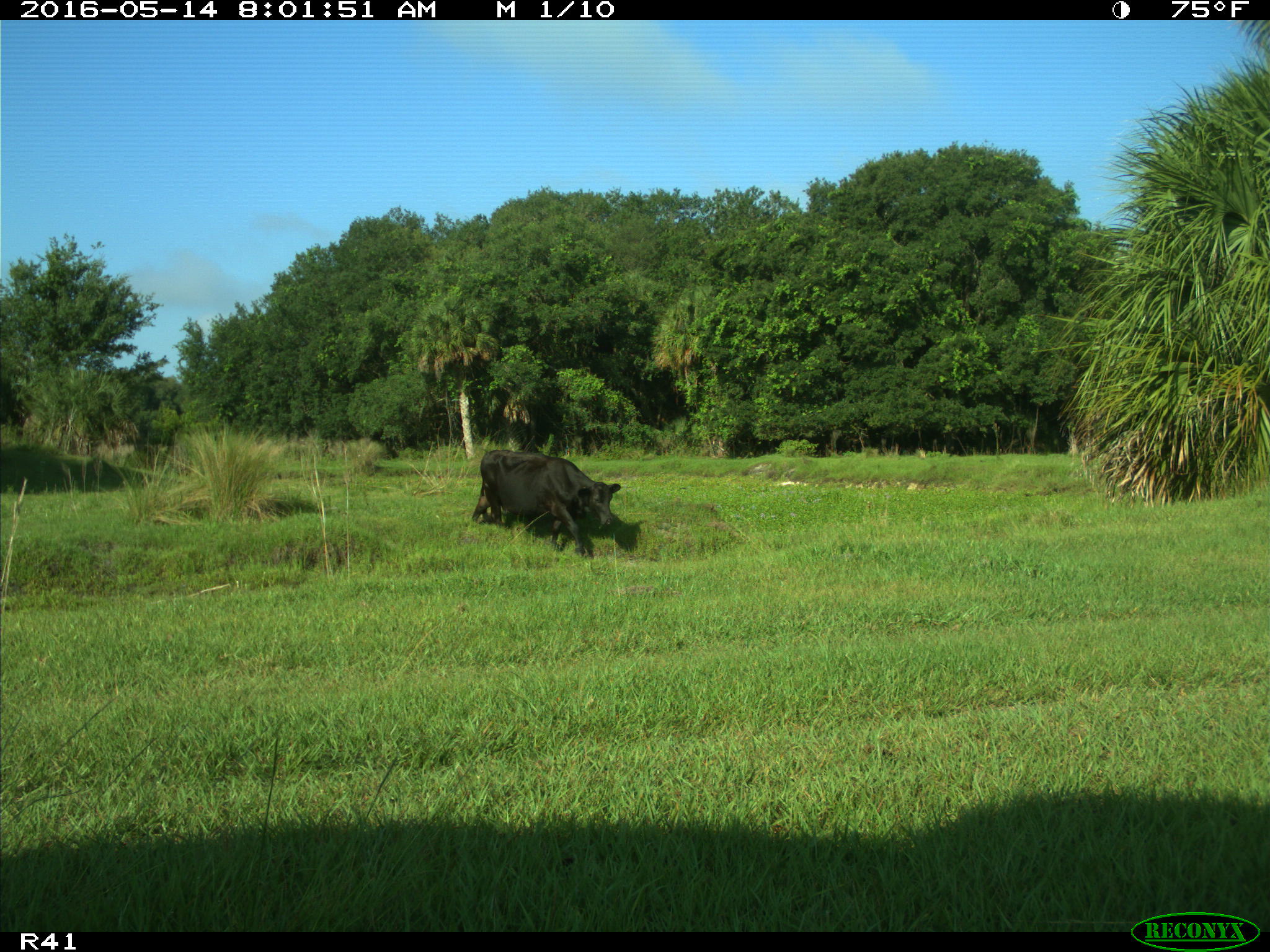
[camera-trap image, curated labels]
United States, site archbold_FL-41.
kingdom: Animalia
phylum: Chordata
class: Mammalia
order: Artiodactyla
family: Bovidae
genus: Bos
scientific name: Bos taurus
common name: domestic cow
Bos taurus (domestic cow).